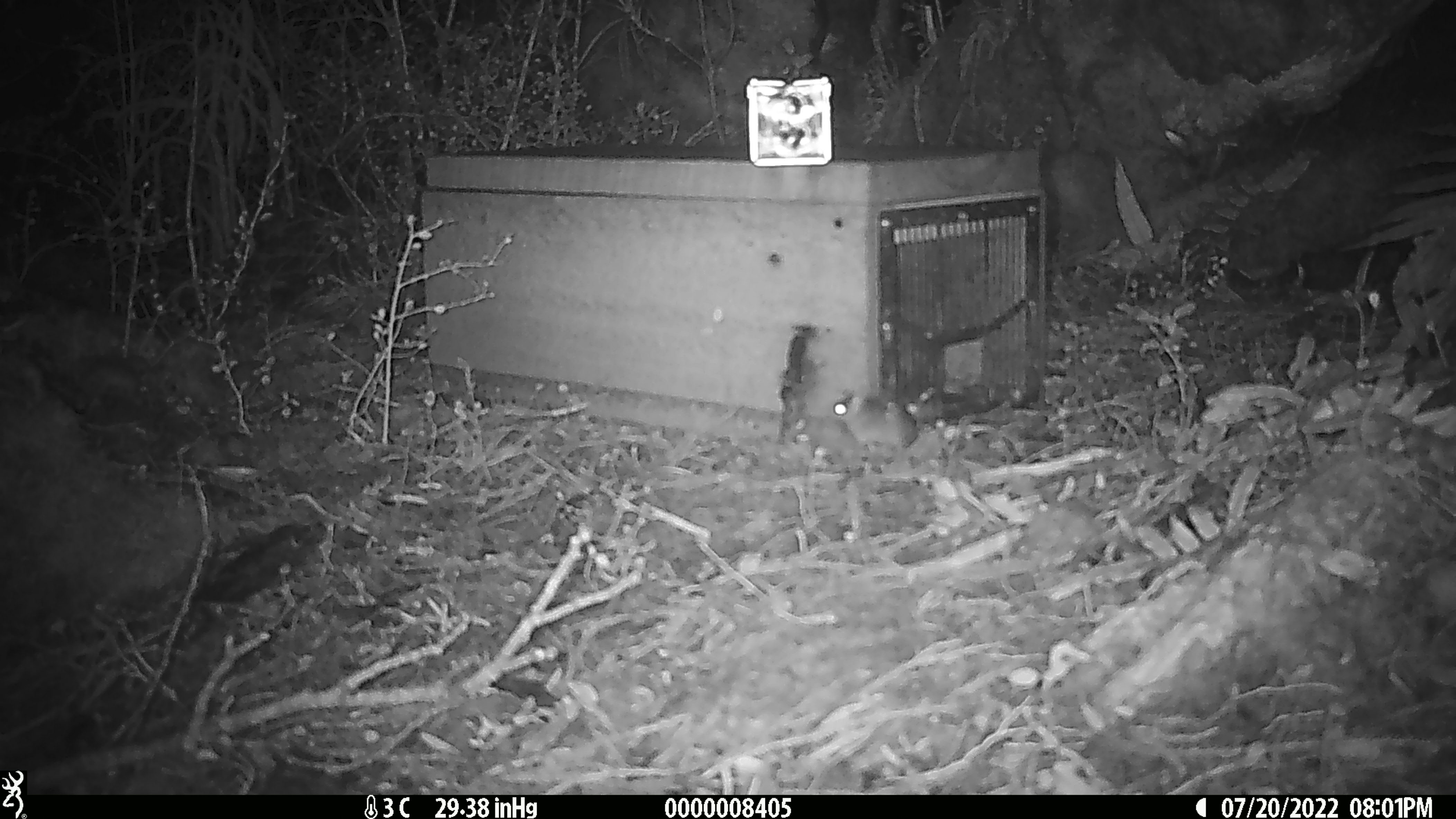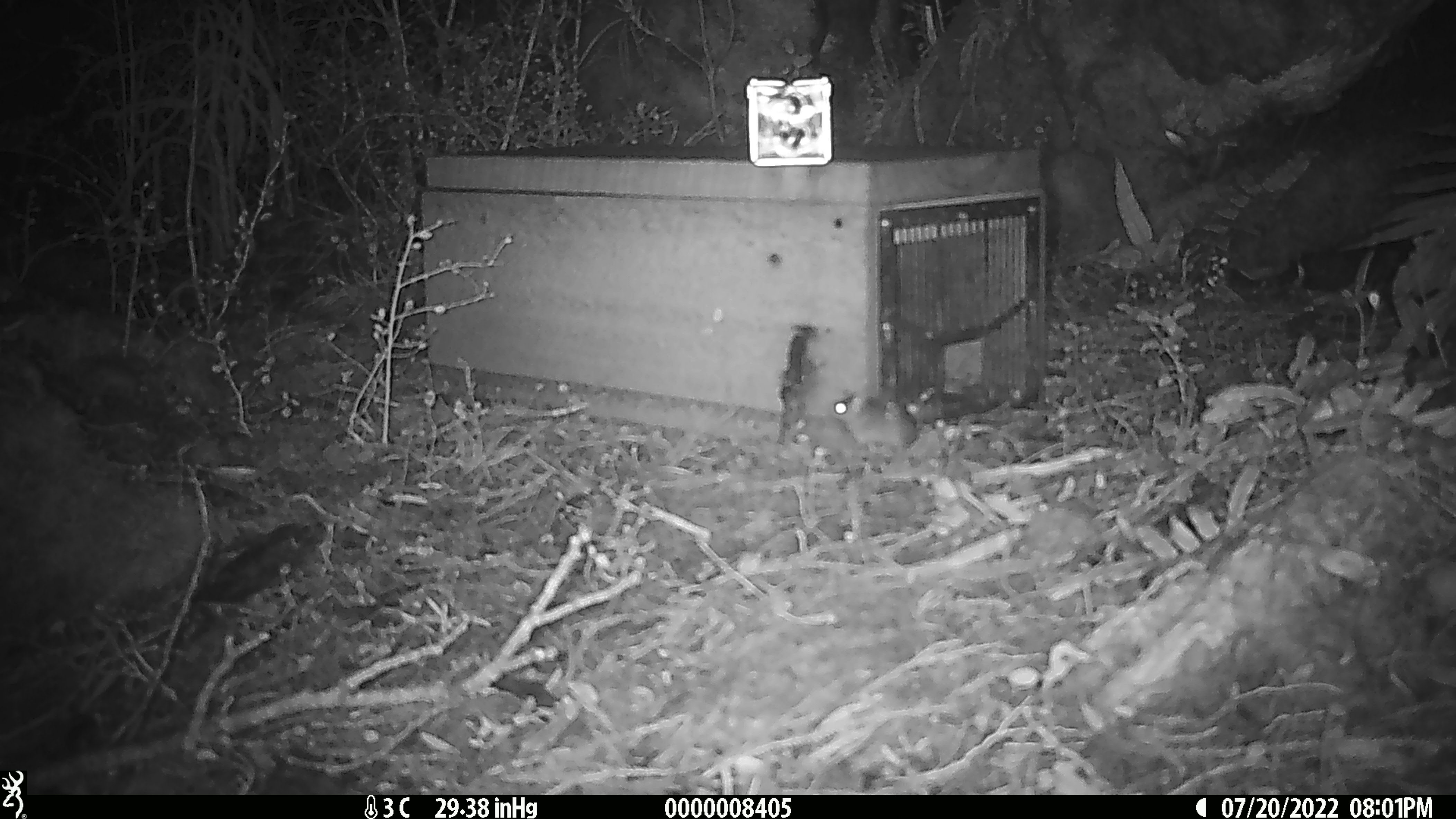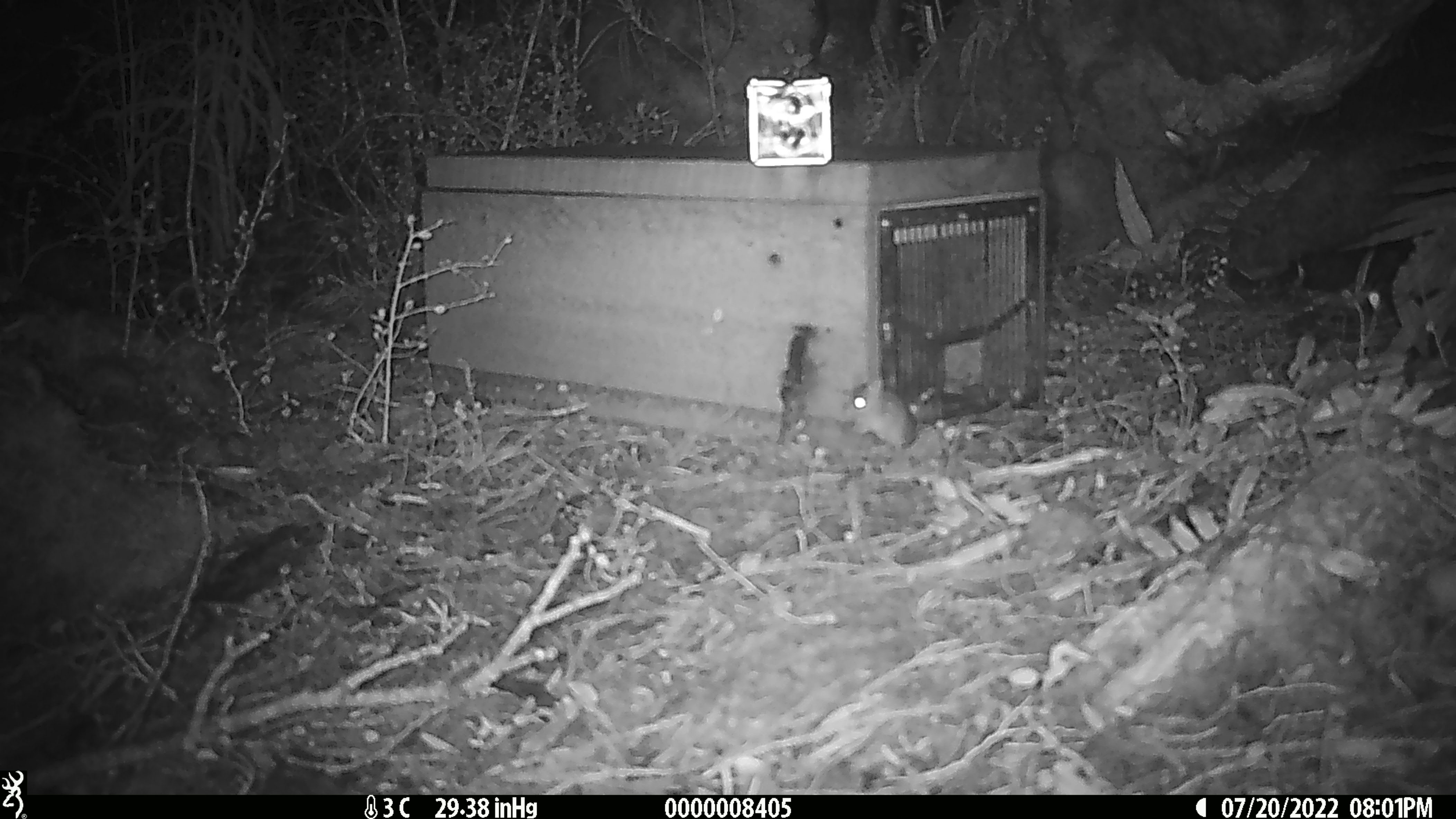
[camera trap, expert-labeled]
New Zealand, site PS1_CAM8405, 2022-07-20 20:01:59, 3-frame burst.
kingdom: Animalia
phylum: Chordata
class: Mammalia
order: Rodentia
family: Muridae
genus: Mus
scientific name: Mus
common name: mouse